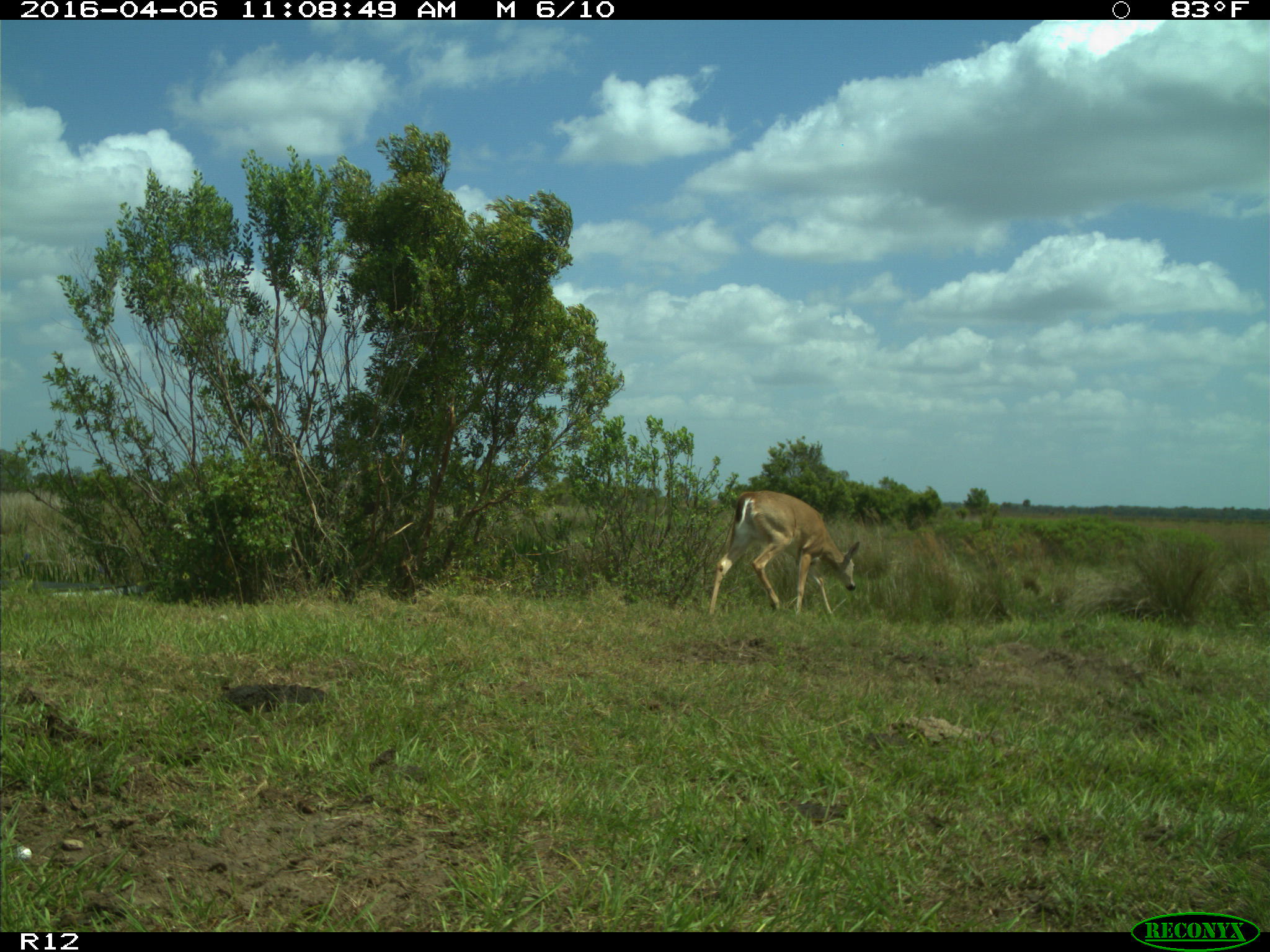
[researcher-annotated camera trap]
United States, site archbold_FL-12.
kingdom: Animalia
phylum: Chordata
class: Mammalia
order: Artiodactyla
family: Cervidae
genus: Odocoileus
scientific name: Odocoileus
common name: deer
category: unidentified deer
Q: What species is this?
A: Unidentified deer (deer) (Odocoileus).